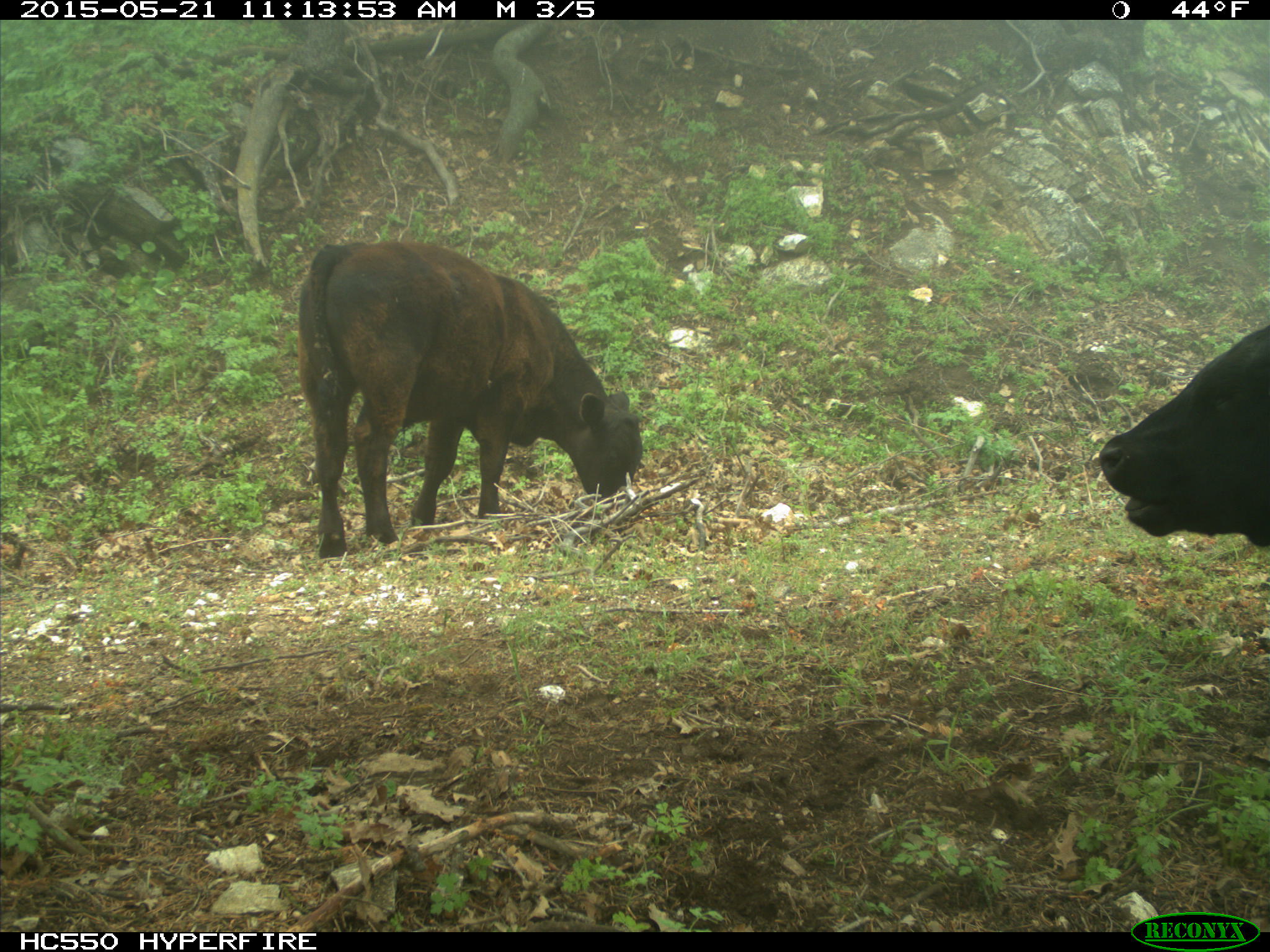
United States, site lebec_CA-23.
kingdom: Animalia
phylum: Chordata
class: Mammalia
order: Artiodactyla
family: Bovidae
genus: Bos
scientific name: Bos taurus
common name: domestic cow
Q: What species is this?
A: Bos taurus (domestic cow).